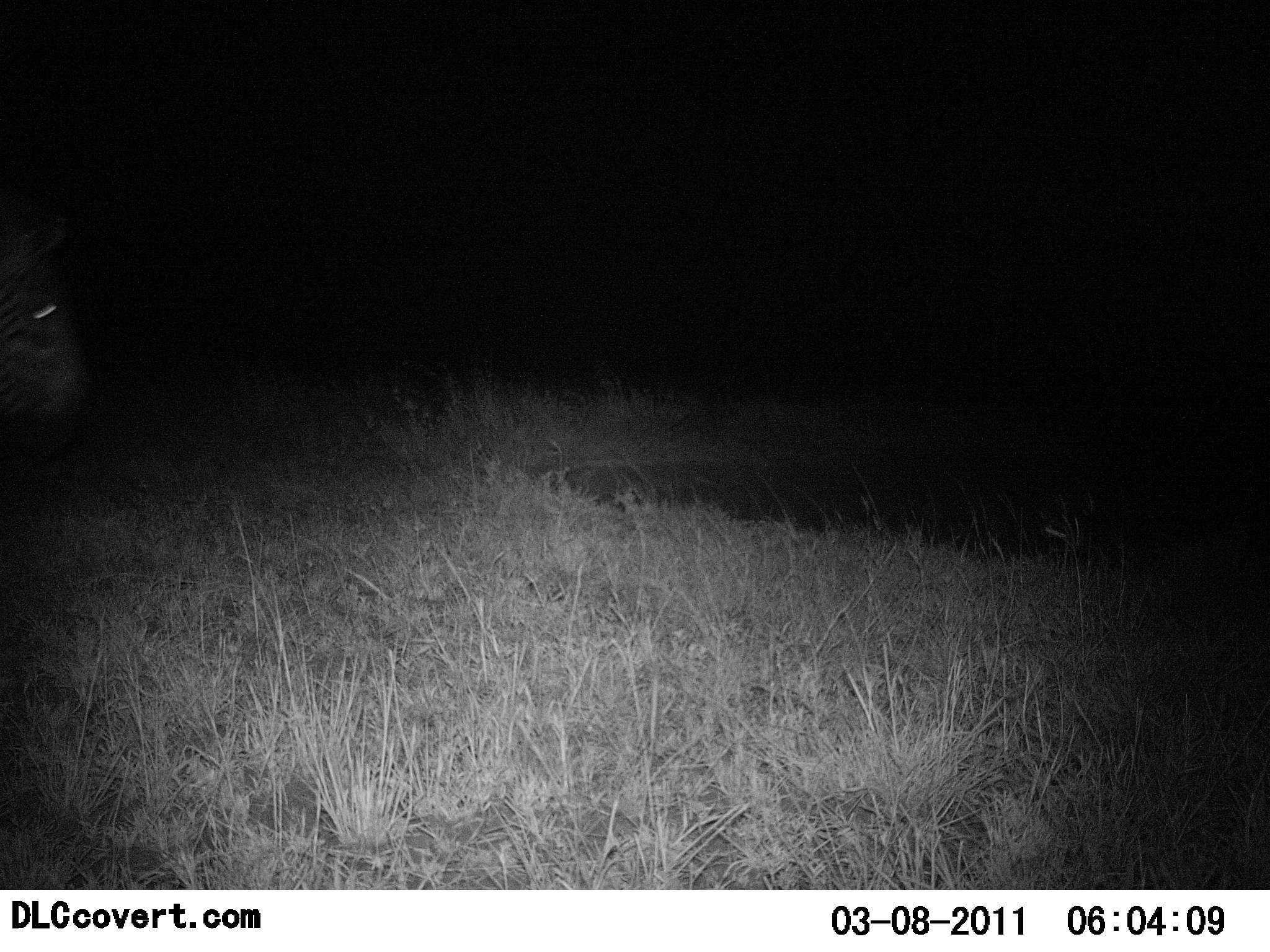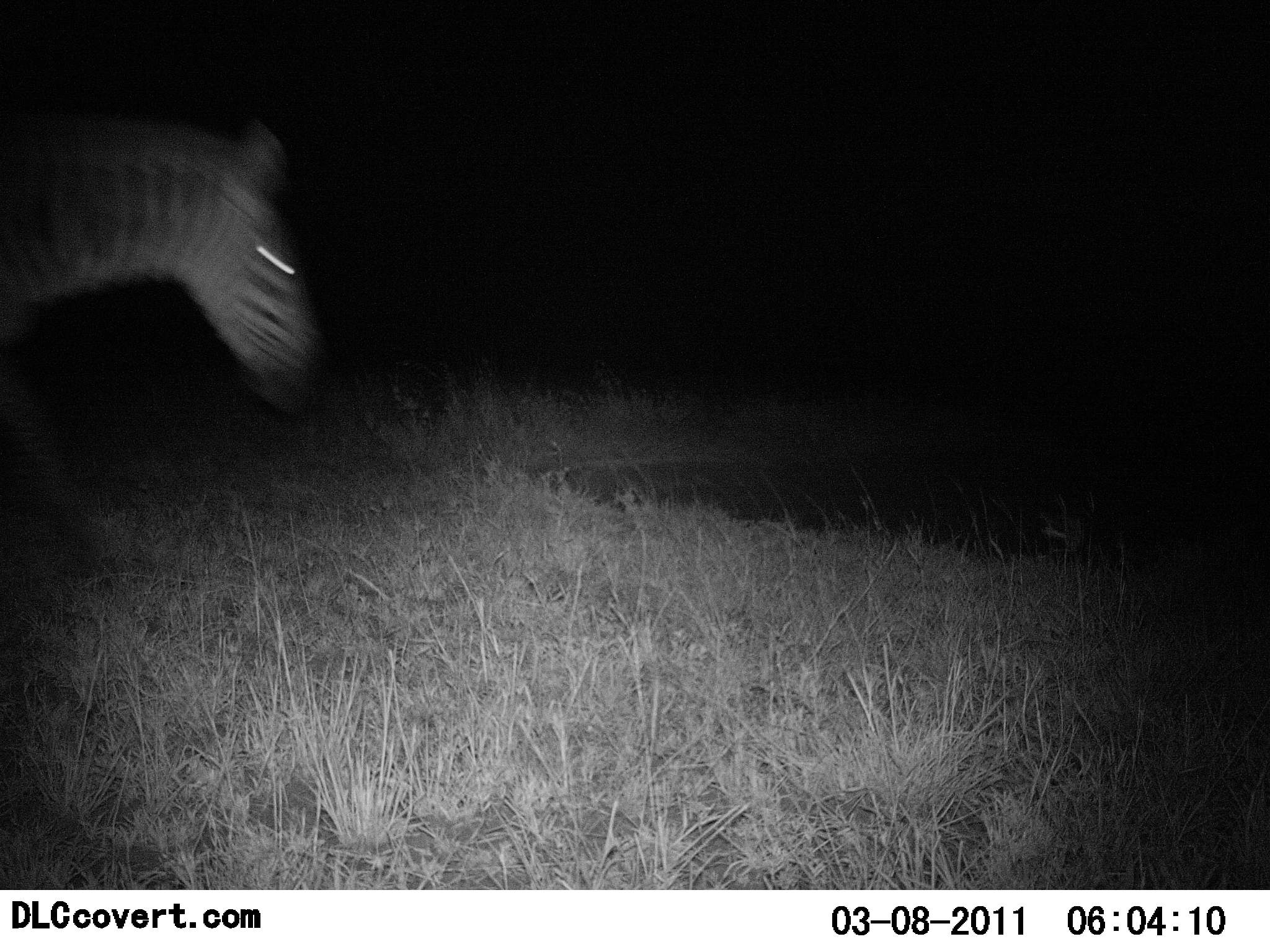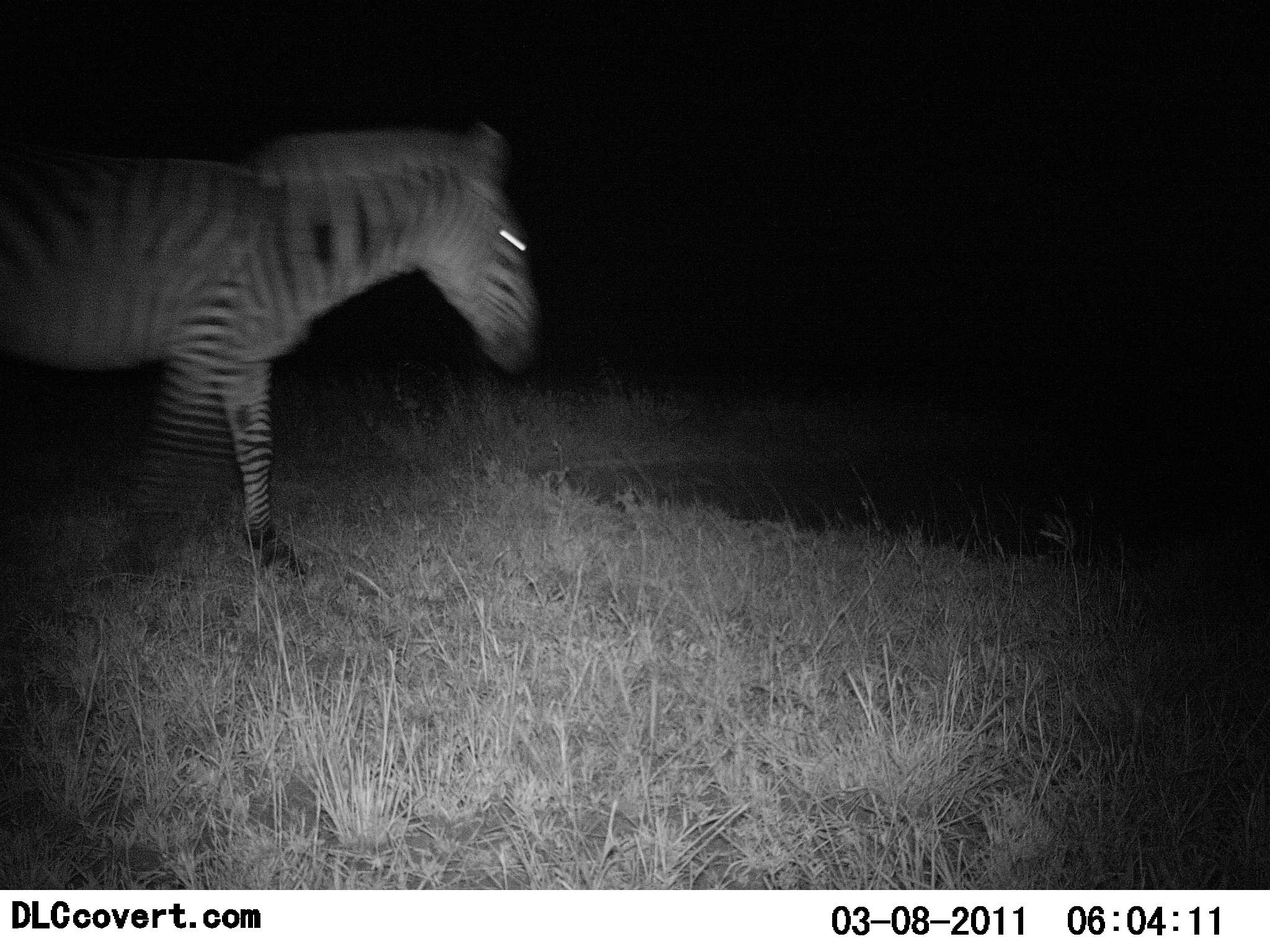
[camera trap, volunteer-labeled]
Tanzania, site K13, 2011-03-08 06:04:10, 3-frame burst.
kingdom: Animalia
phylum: Chordata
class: Mammalia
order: Perissodactyla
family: Equidae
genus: Equus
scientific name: Equus quagga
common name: plains zebra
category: zebra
Zebra (plains zebra) (Equus quagga), count 1. Behavior (volunteer vote fractions): standing 0%, resting 0%, moving 100%, interacting 0%. Young present (vote fraction): 0%. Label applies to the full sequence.